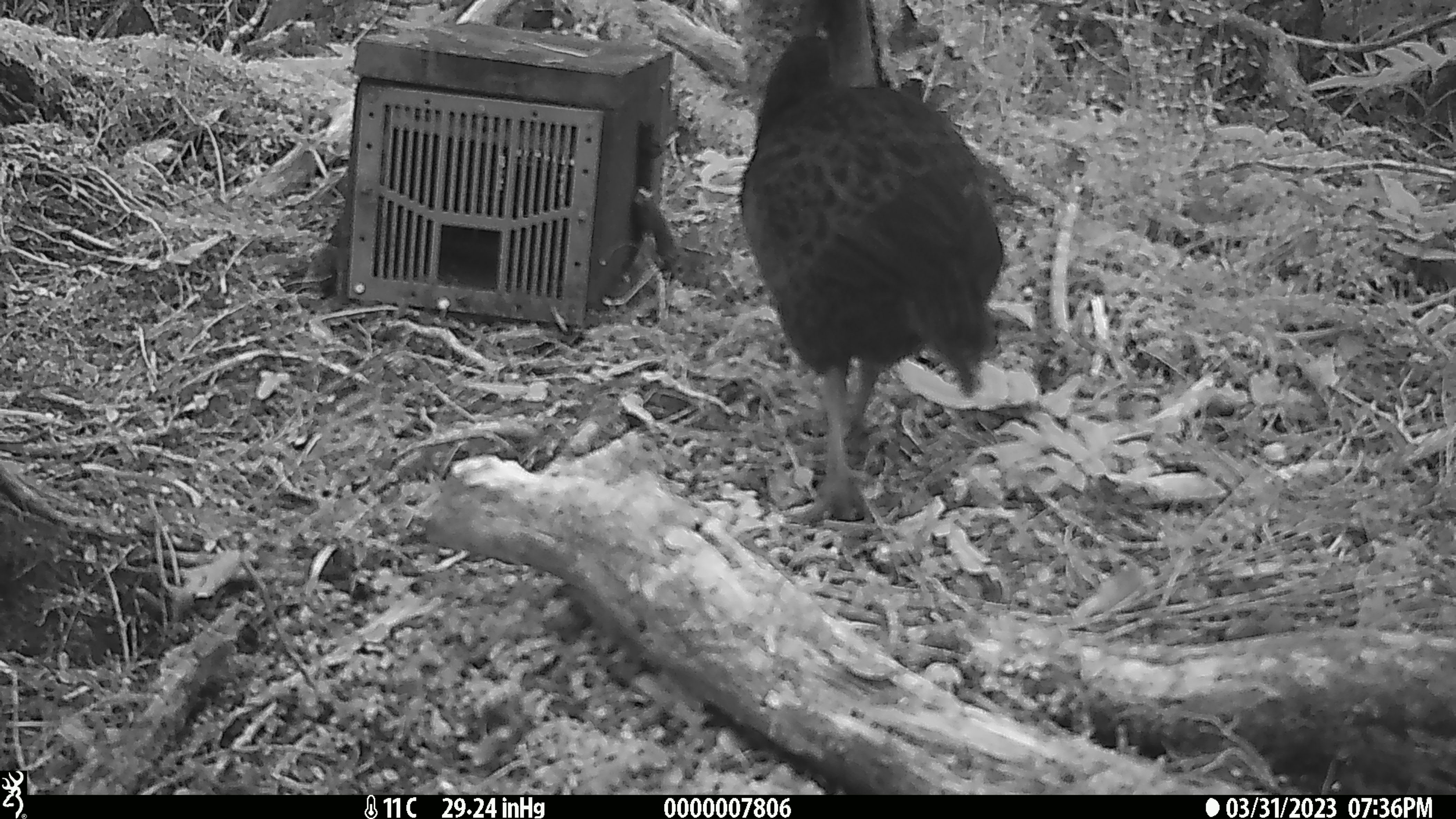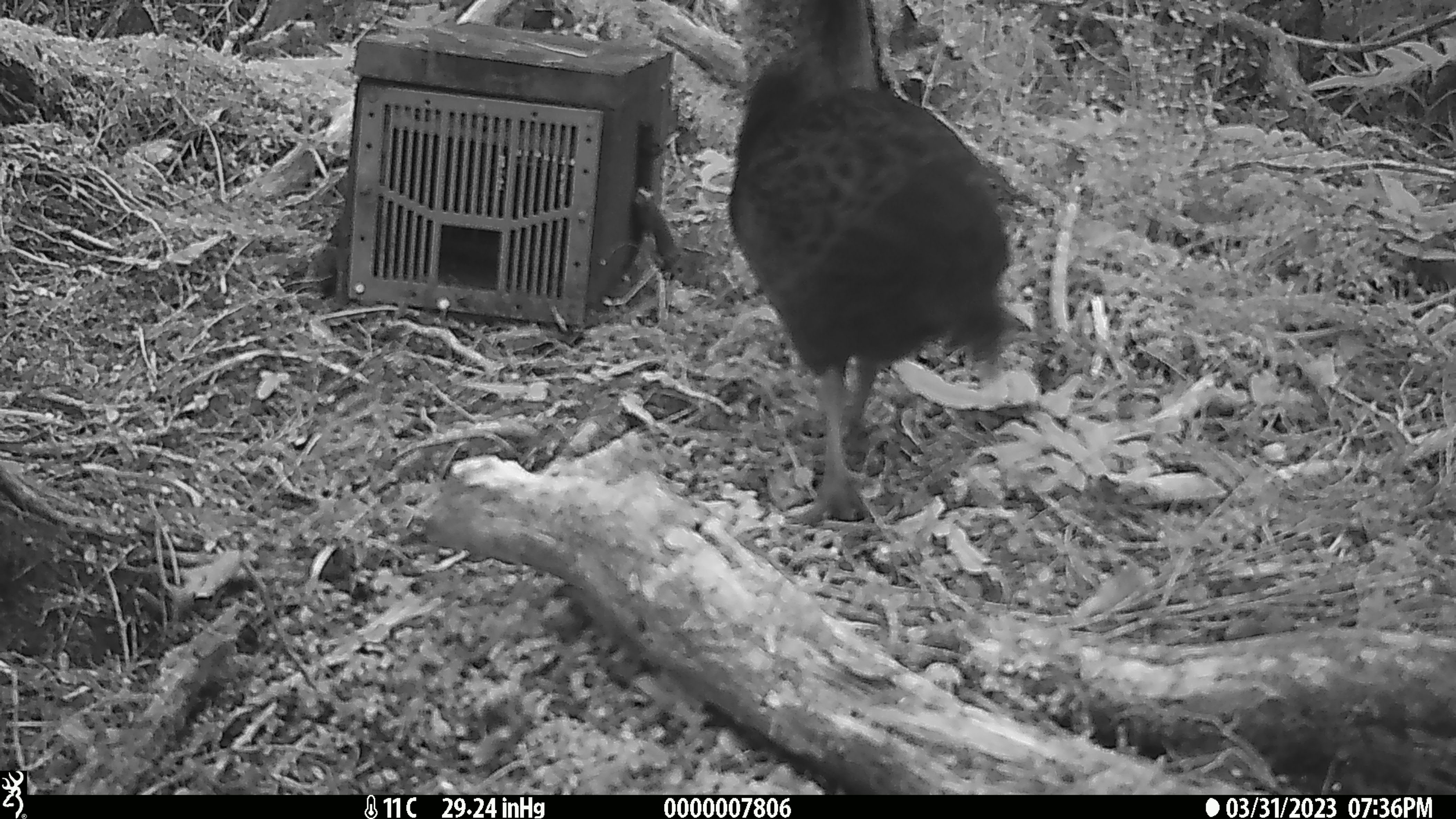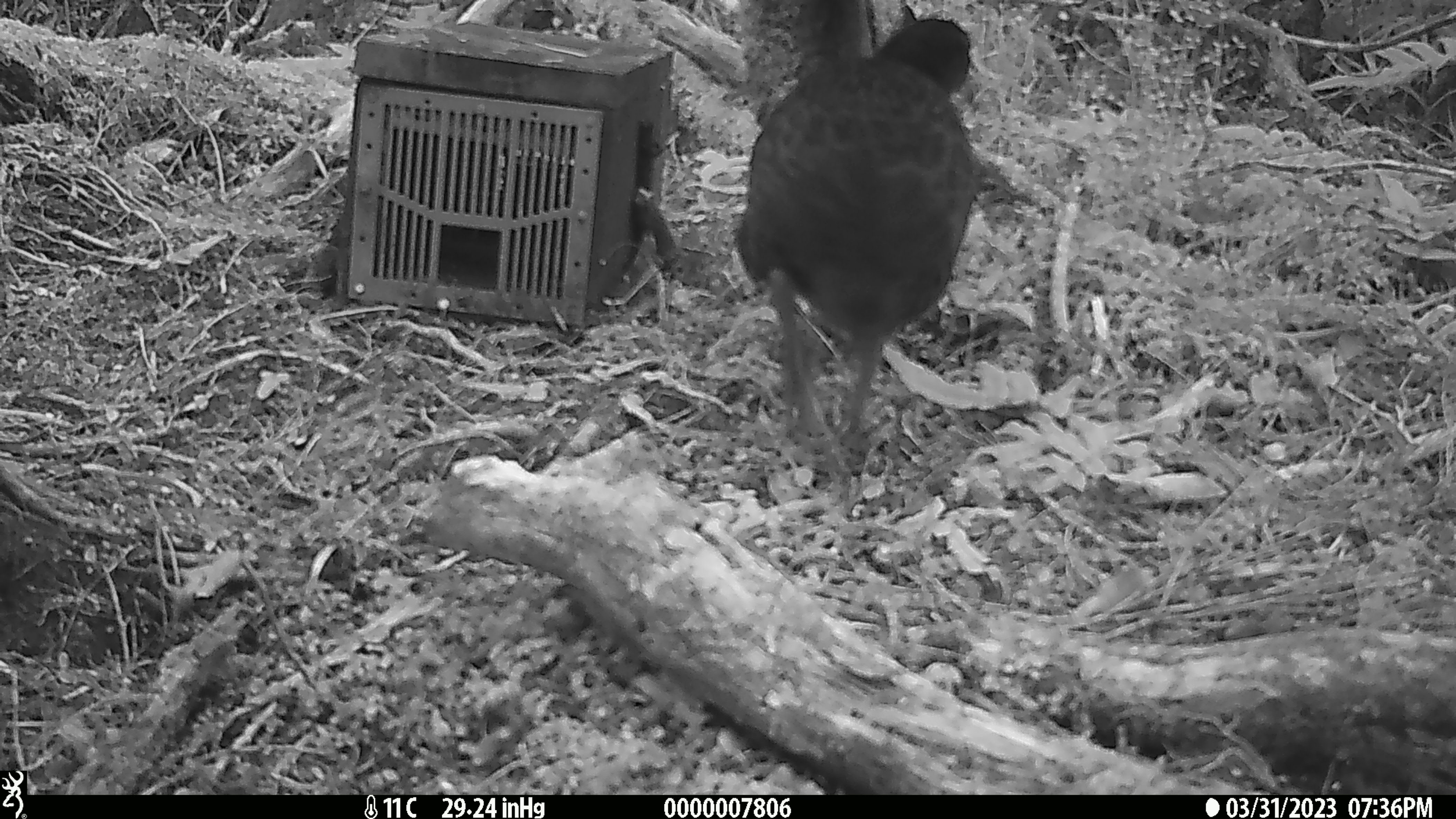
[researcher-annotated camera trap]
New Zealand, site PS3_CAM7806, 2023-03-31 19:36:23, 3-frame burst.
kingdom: Animalia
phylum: Chordata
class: Aves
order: Gruiformes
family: Rallidae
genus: Gallirallus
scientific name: Gallirallus australis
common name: weka